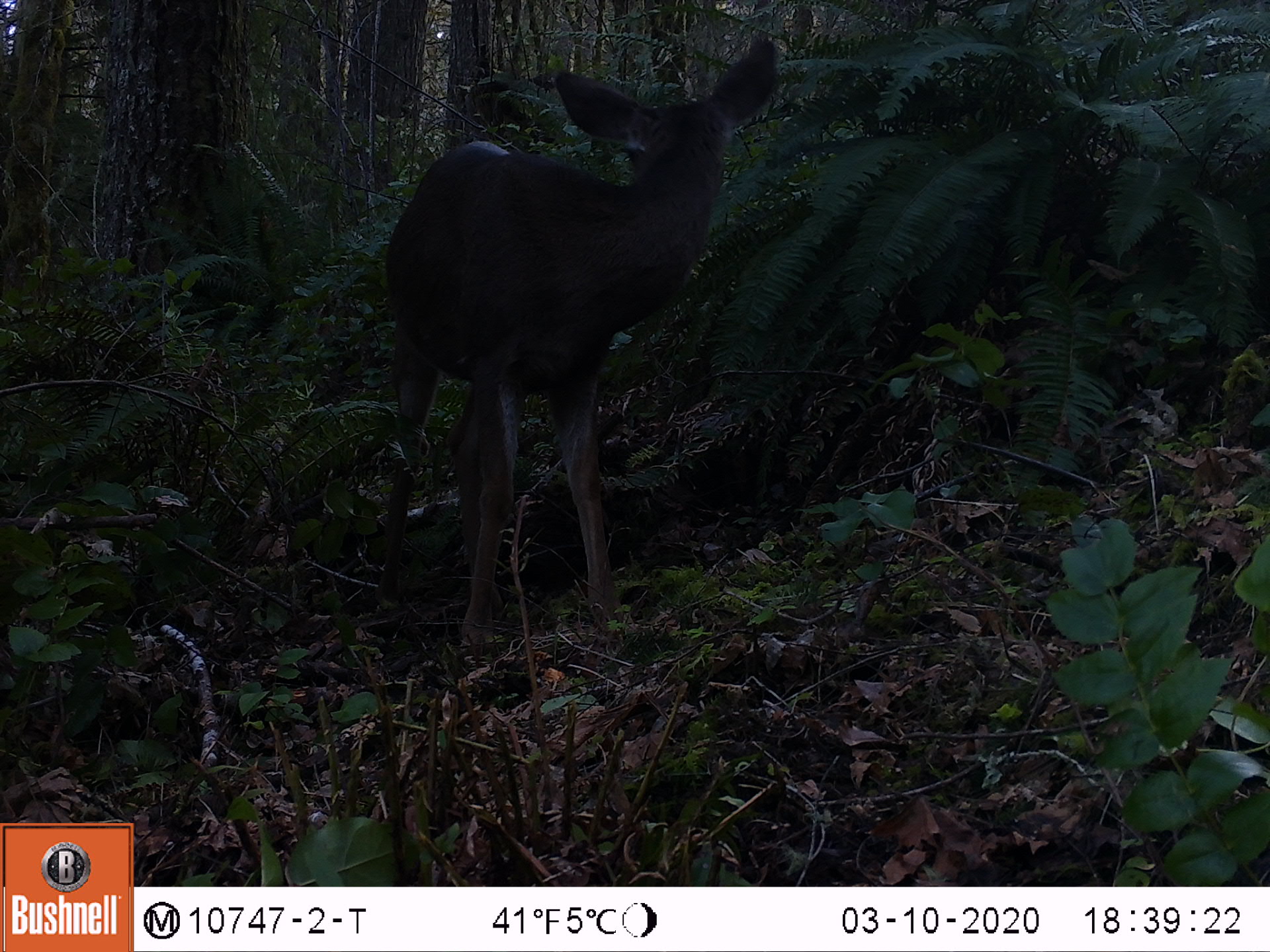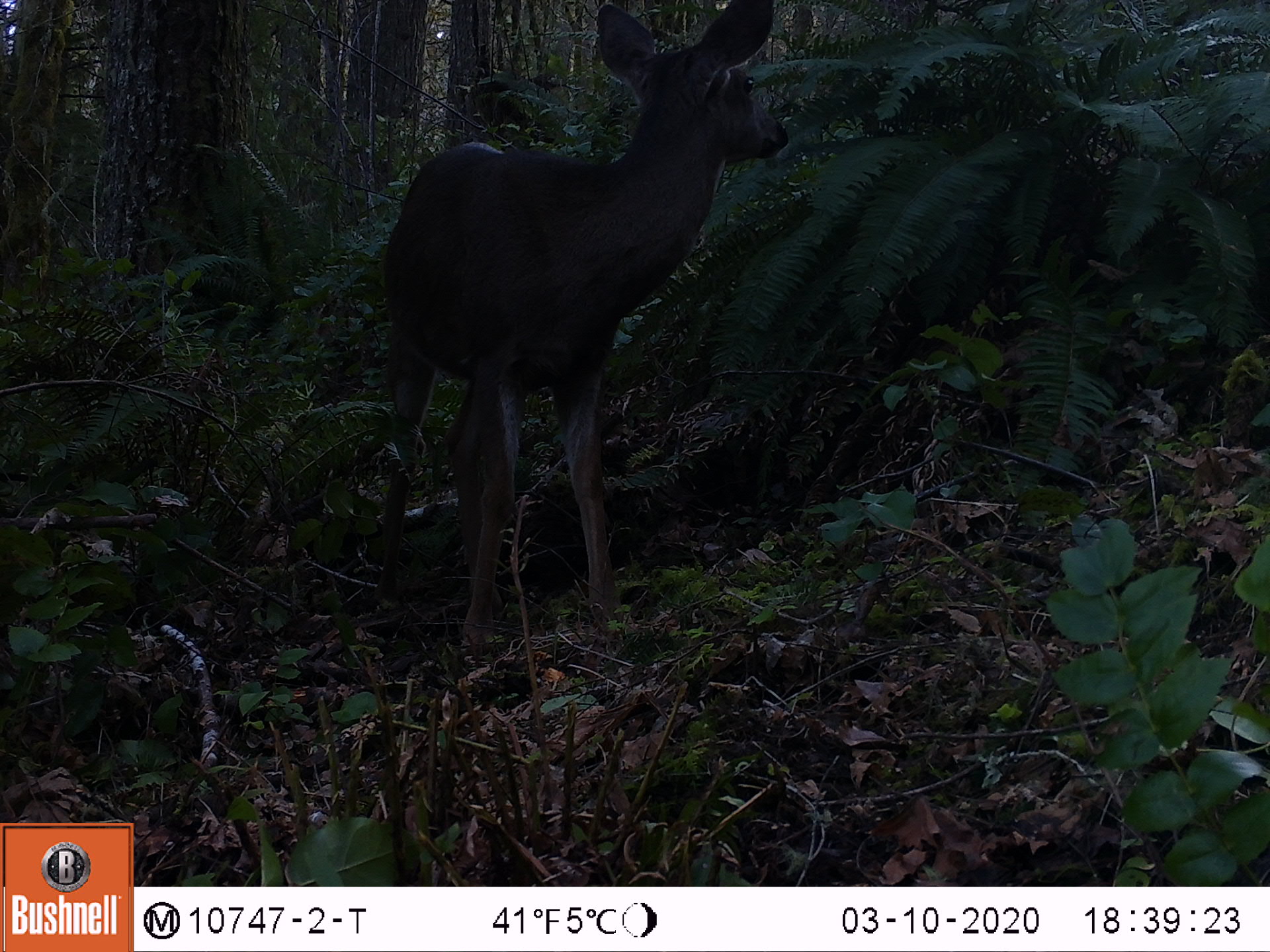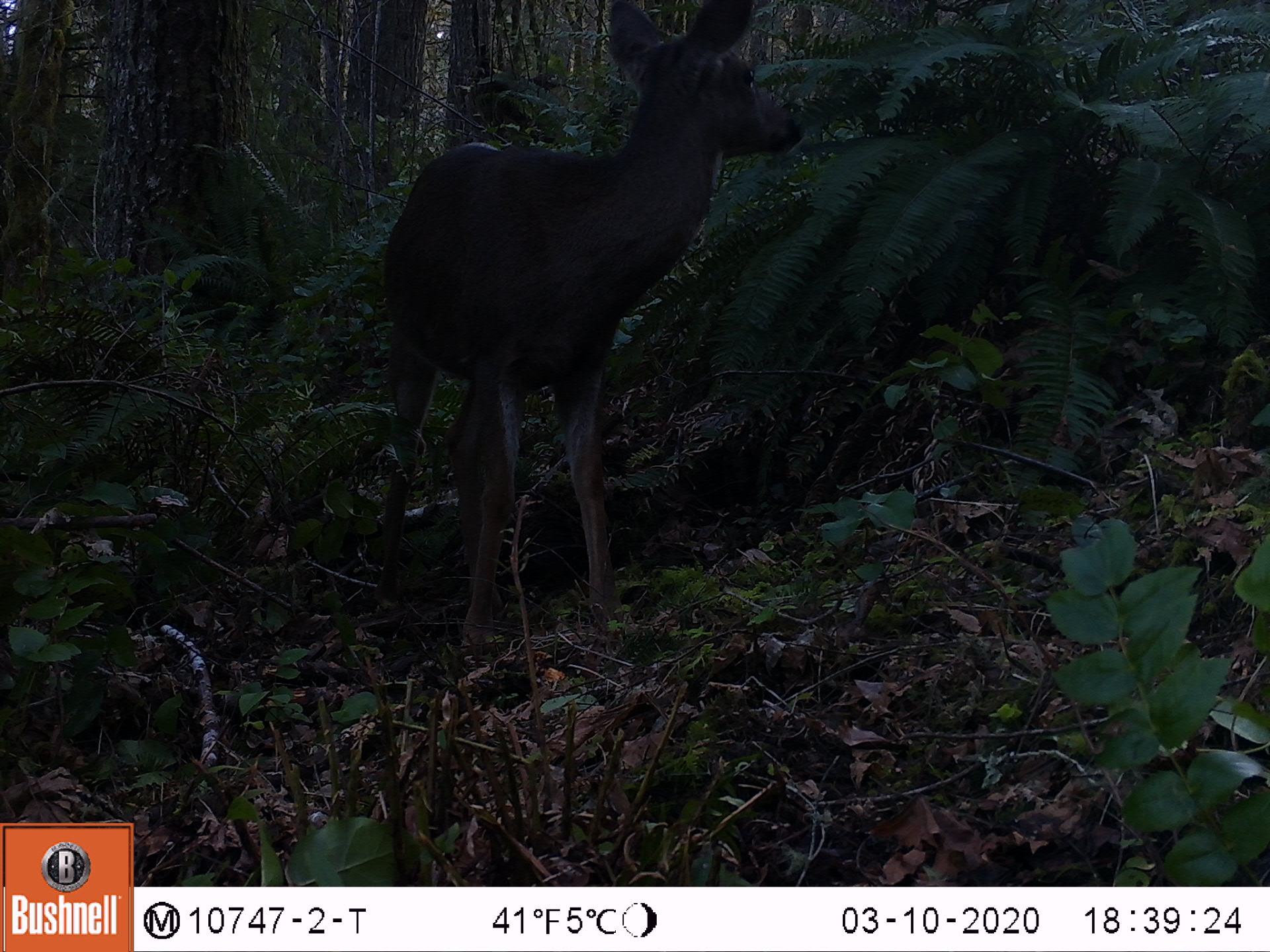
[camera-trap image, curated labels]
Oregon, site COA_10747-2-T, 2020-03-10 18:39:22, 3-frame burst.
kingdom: Animalia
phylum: Chordata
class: Mammalia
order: Artiodactyla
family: Cervidae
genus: Odocoileus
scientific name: Odocoileus hemionus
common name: black-tailed deer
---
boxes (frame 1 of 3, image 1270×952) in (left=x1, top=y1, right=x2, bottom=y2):
black-tailed deer: (left=371, top=23, right=794, bottom=664)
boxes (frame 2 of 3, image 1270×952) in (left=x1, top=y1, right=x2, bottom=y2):
black-tailed deer: (left=342, top=0, right=810, bottom=664)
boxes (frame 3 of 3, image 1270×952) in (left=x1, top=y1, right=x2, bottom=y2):
black-tailed deer: (left=351, top=0, right=821, bottom=666)